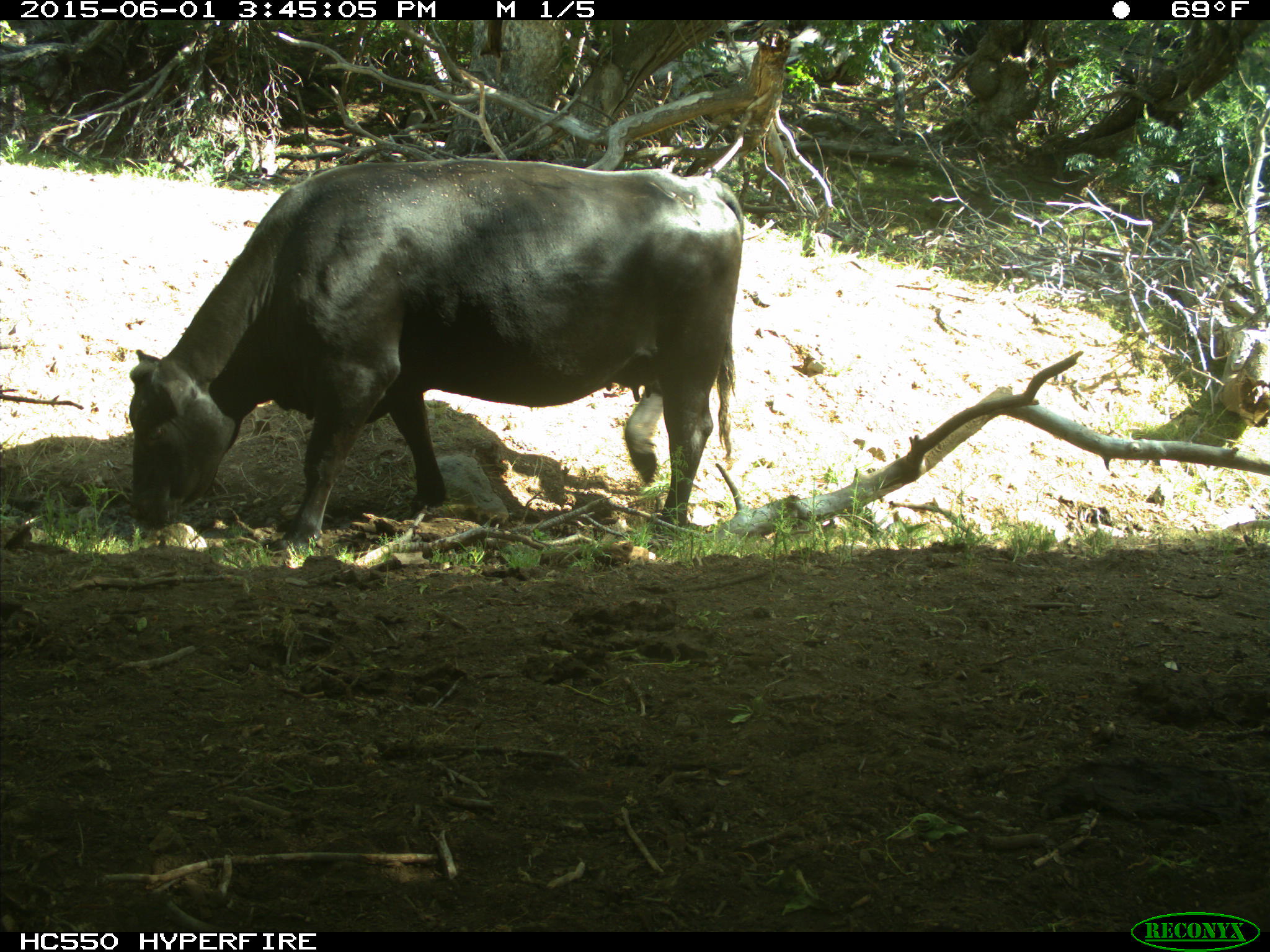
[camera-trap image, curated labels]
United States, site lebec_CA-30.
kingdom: Animalia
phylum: Chordata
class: Mammalia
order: Artiodactyla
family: Bovidae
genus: Bos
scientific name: Bos taurus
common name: domestic cow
Bos taurus (domestic cow).